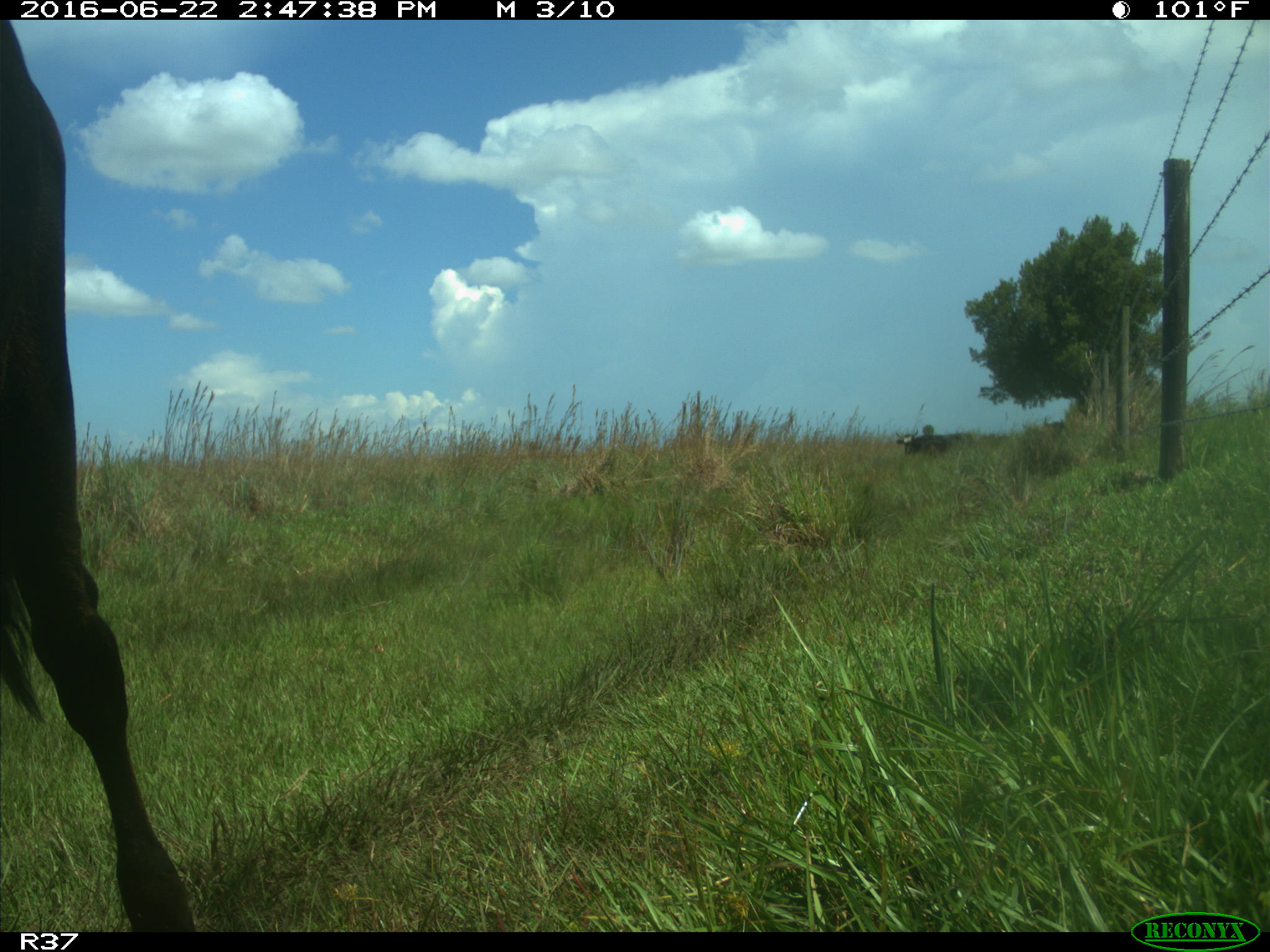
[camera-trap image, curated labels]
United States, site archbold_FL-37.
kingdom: Animalia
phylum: Chordata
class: Mammalia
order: Artiodactyla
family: Bovidae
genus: Bos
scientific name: Bos taurus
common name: domestic cow